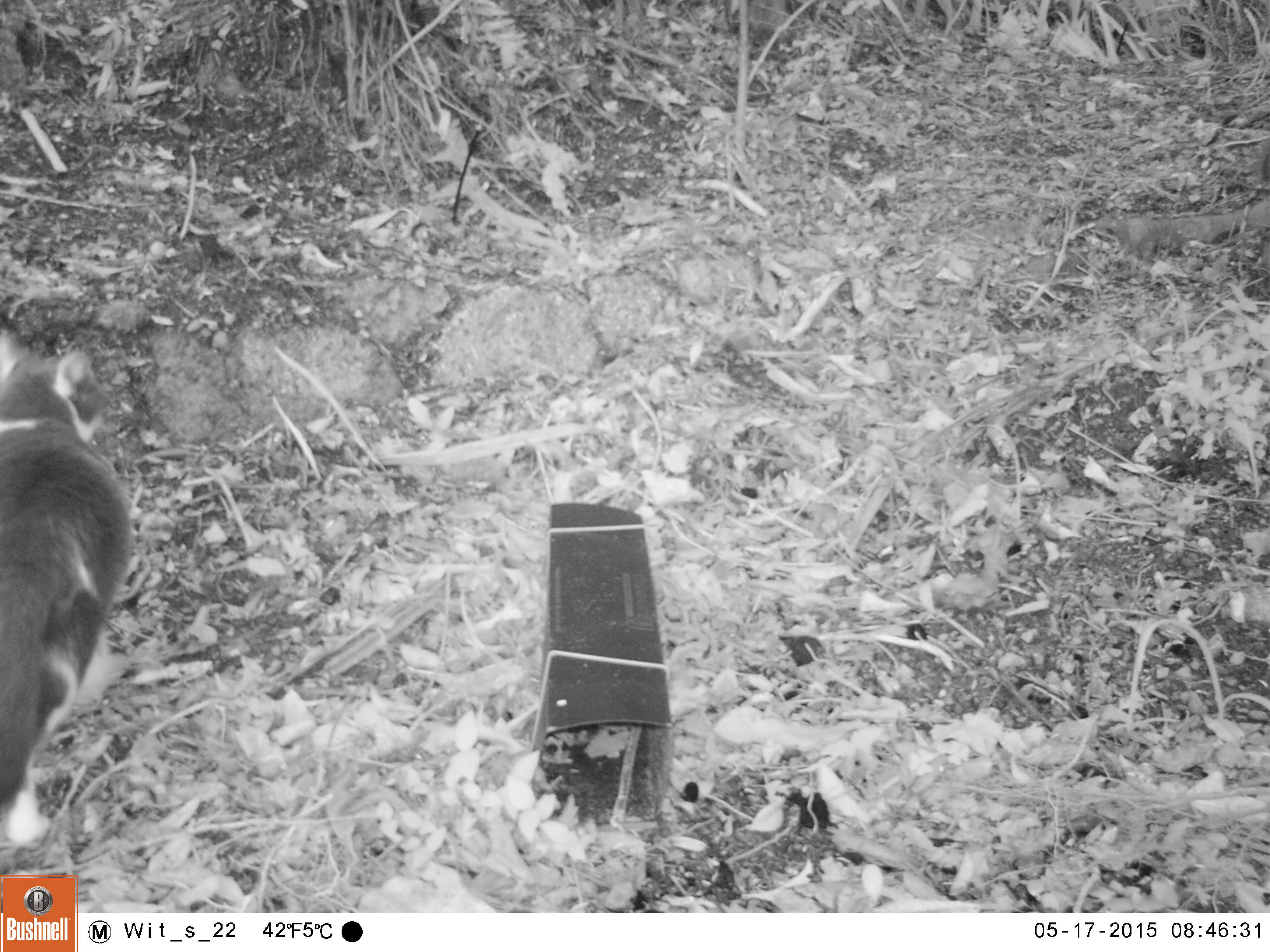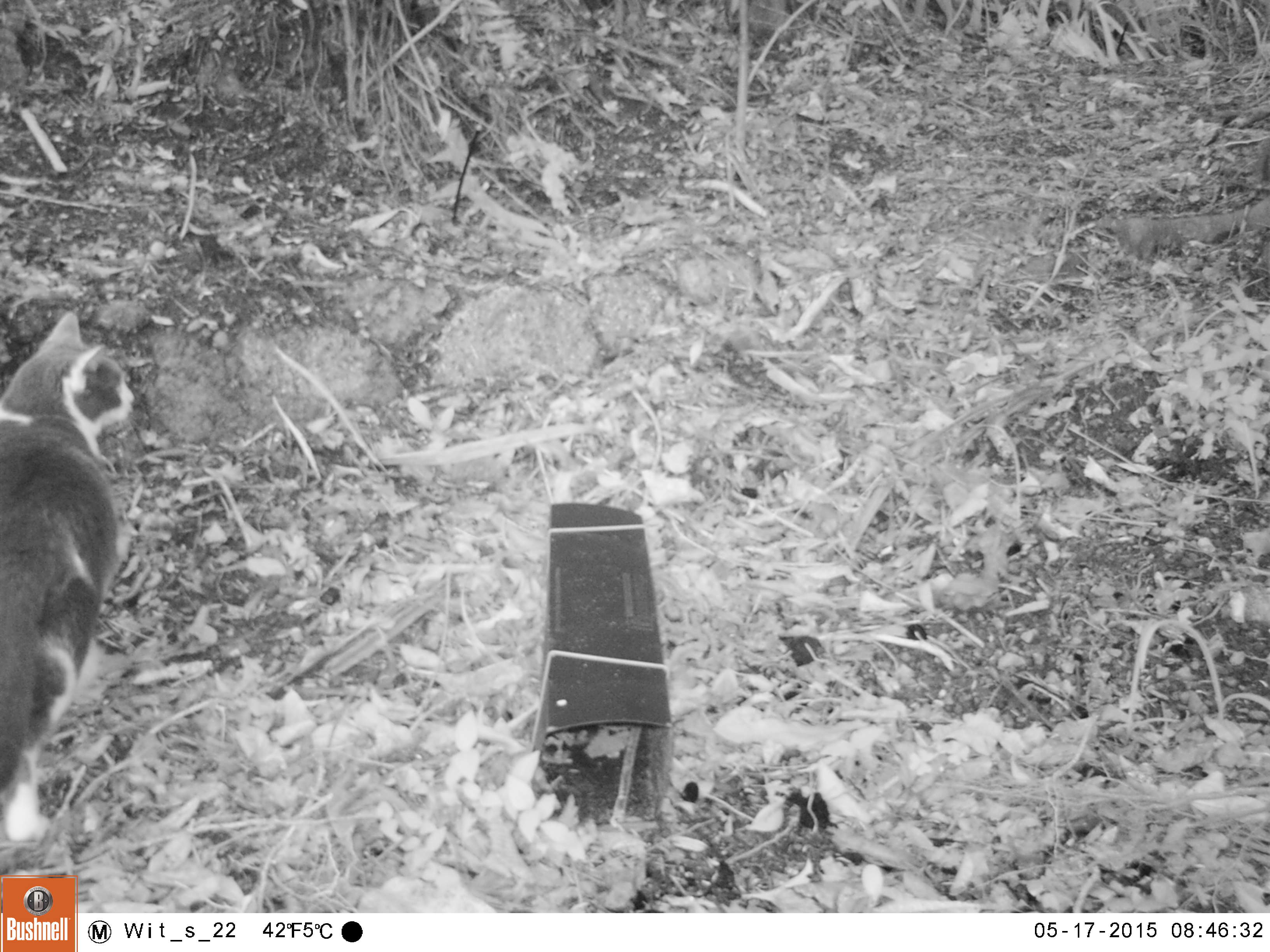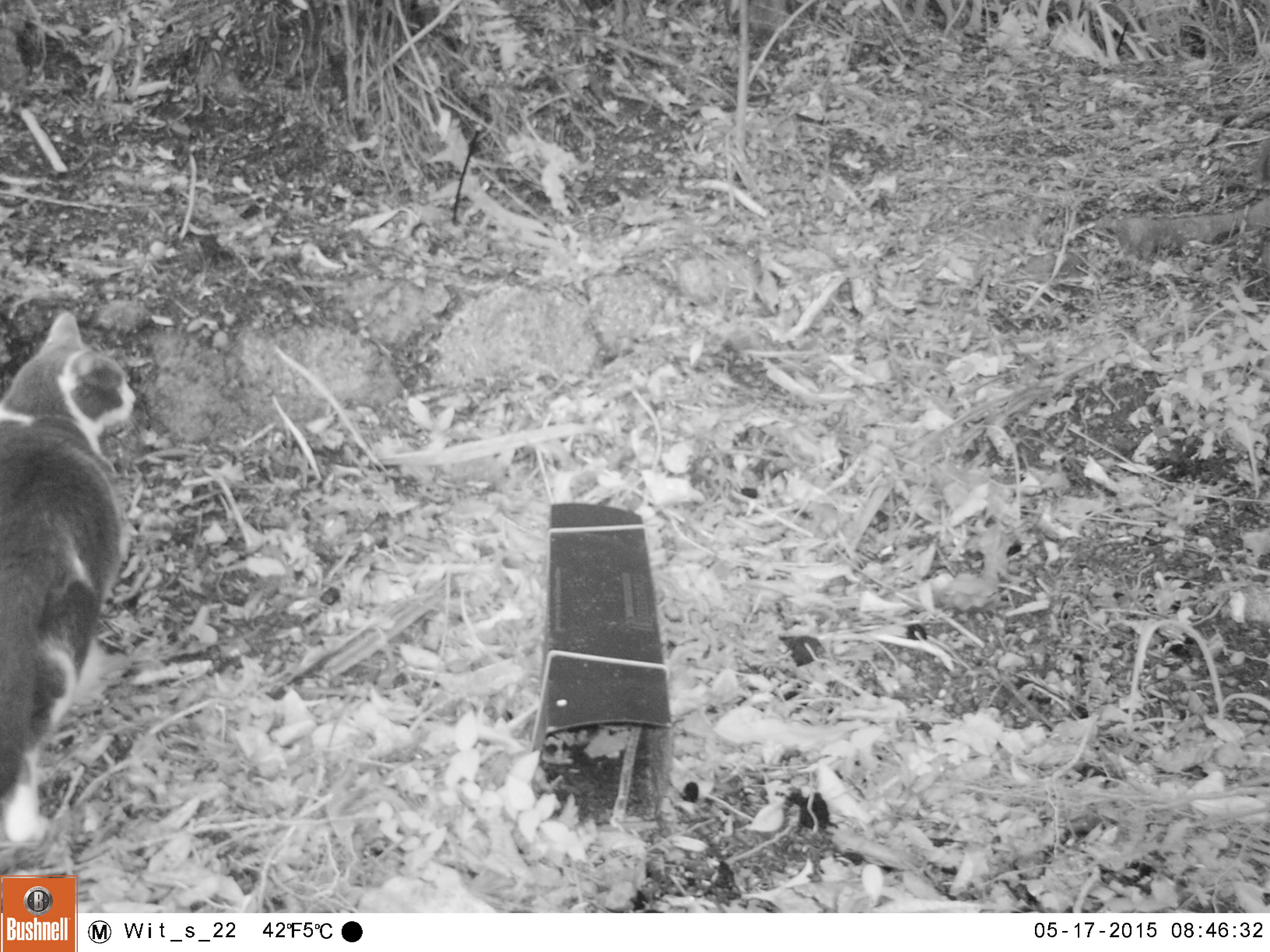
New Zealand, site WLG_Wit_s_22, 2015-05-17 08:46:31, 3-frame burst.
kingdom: Animalia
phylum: Chordata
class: Mammalia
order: Carnivora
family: Felidae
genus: Felis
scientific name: Felis catus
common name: domestic cat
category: cat